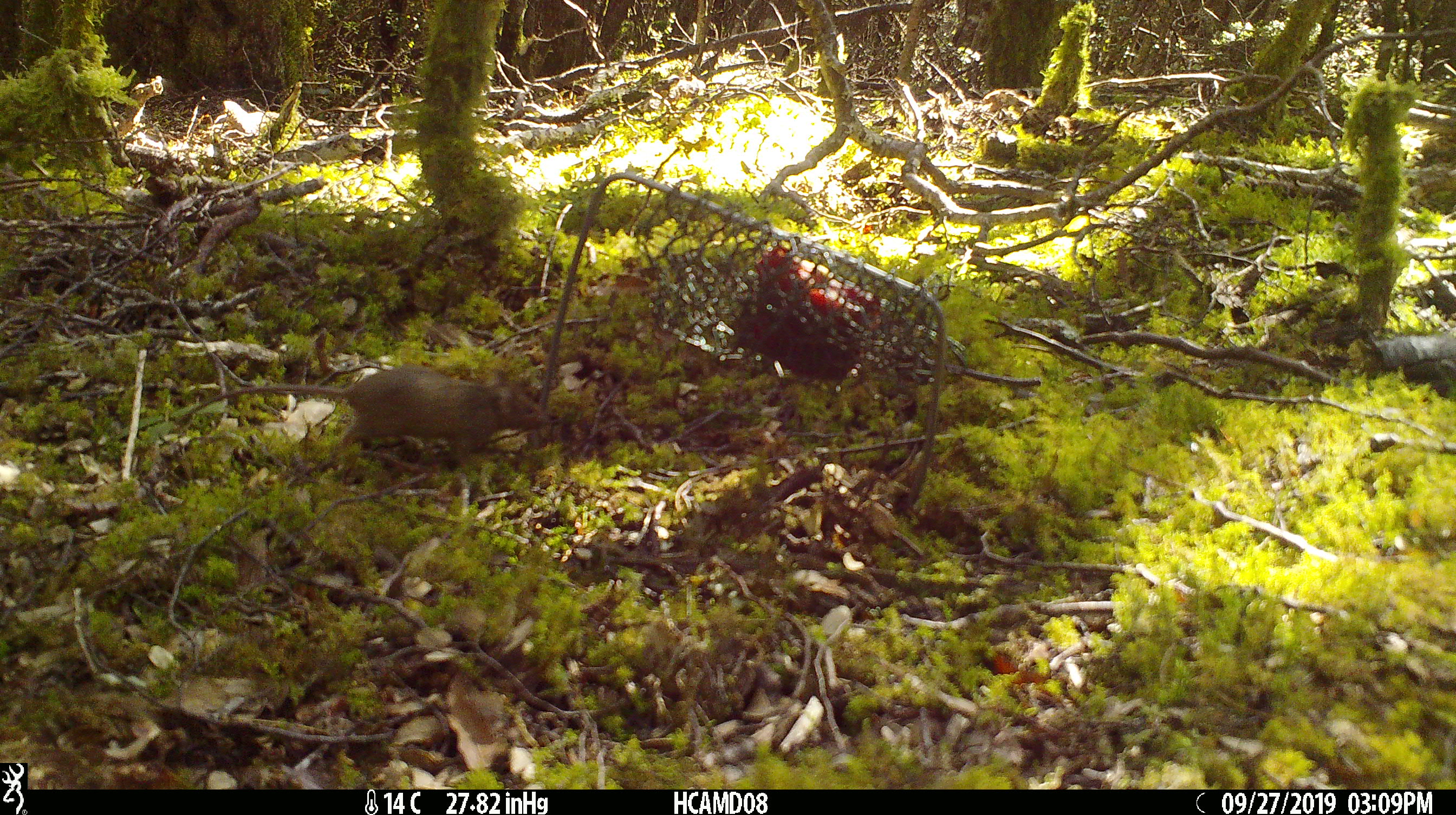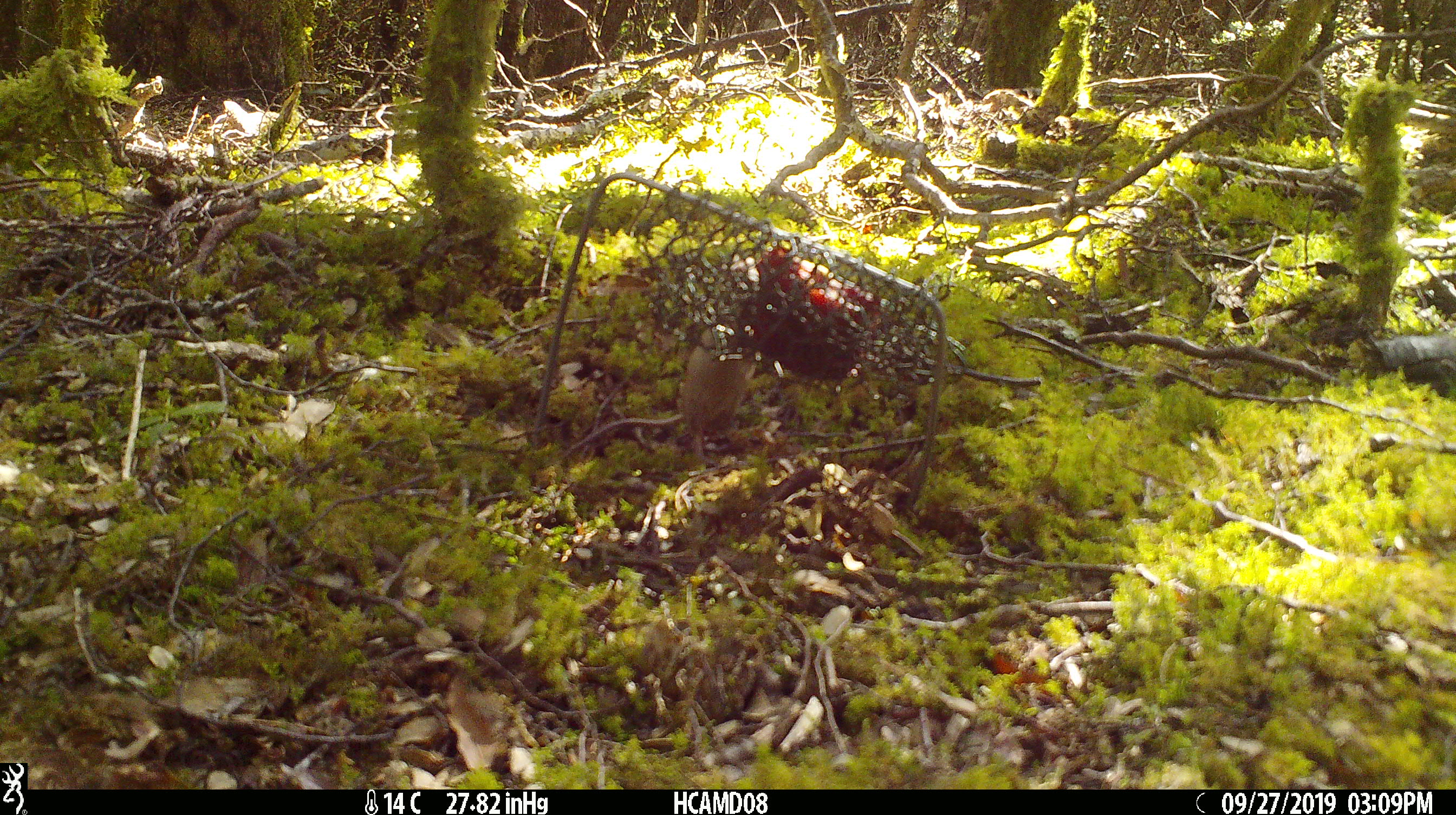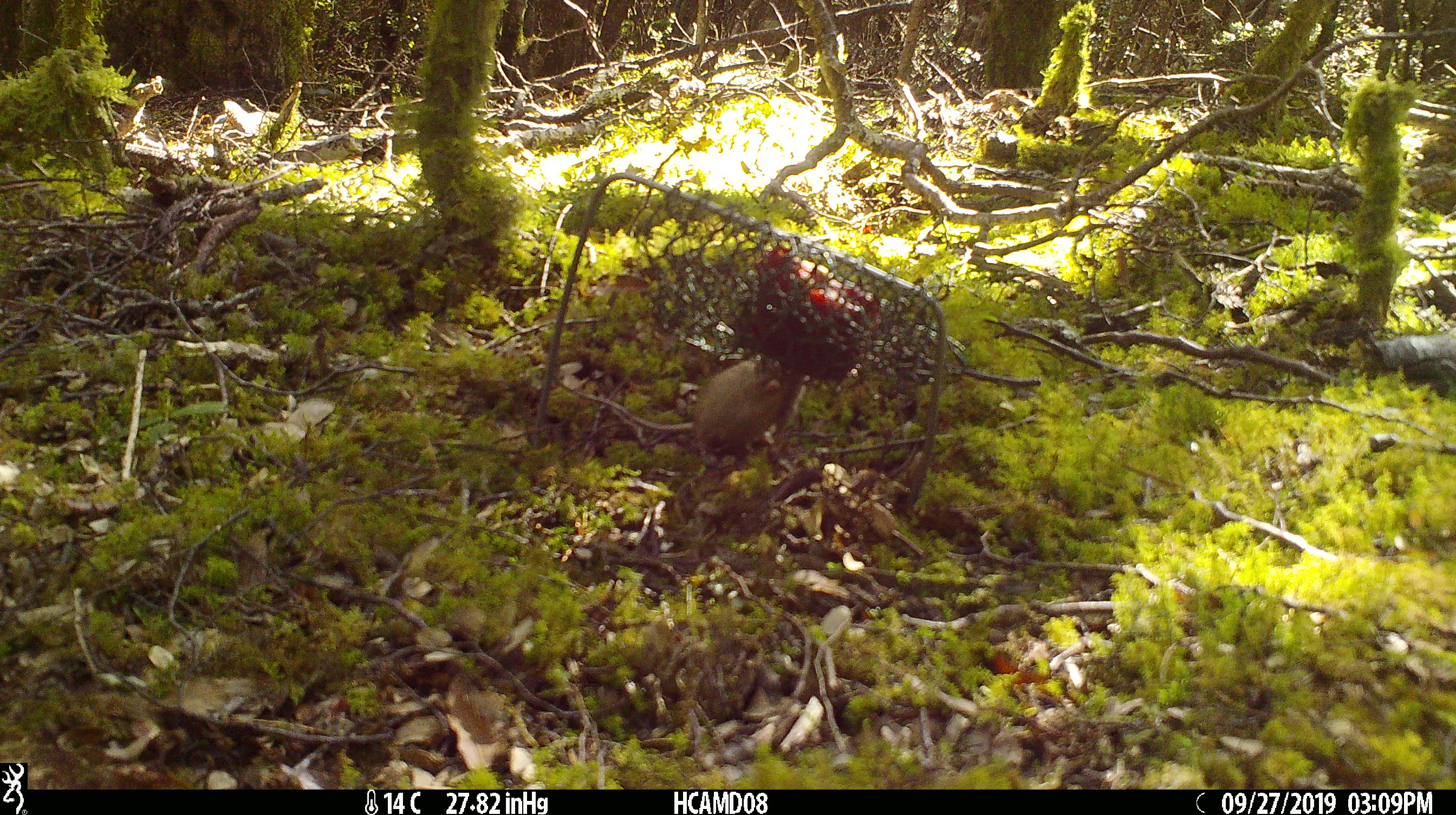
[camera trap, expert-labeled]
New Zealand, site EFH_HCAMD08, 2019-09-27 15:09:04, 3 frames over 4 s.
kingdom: Animalia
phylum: Chordata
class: Mammalia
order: Rodentia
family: Muridae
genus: Mus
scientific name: Mus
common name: mouse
Mouse (Mus).